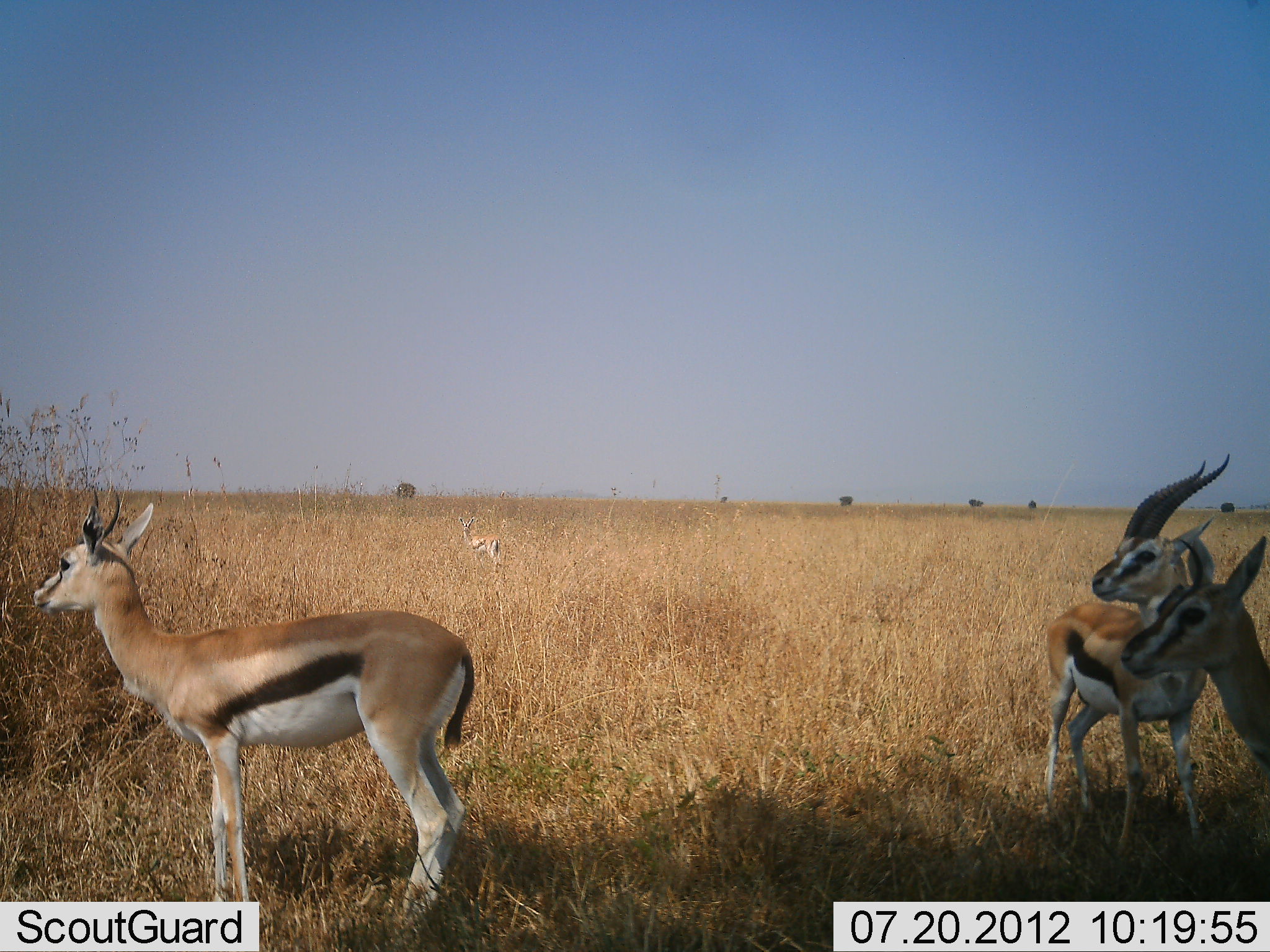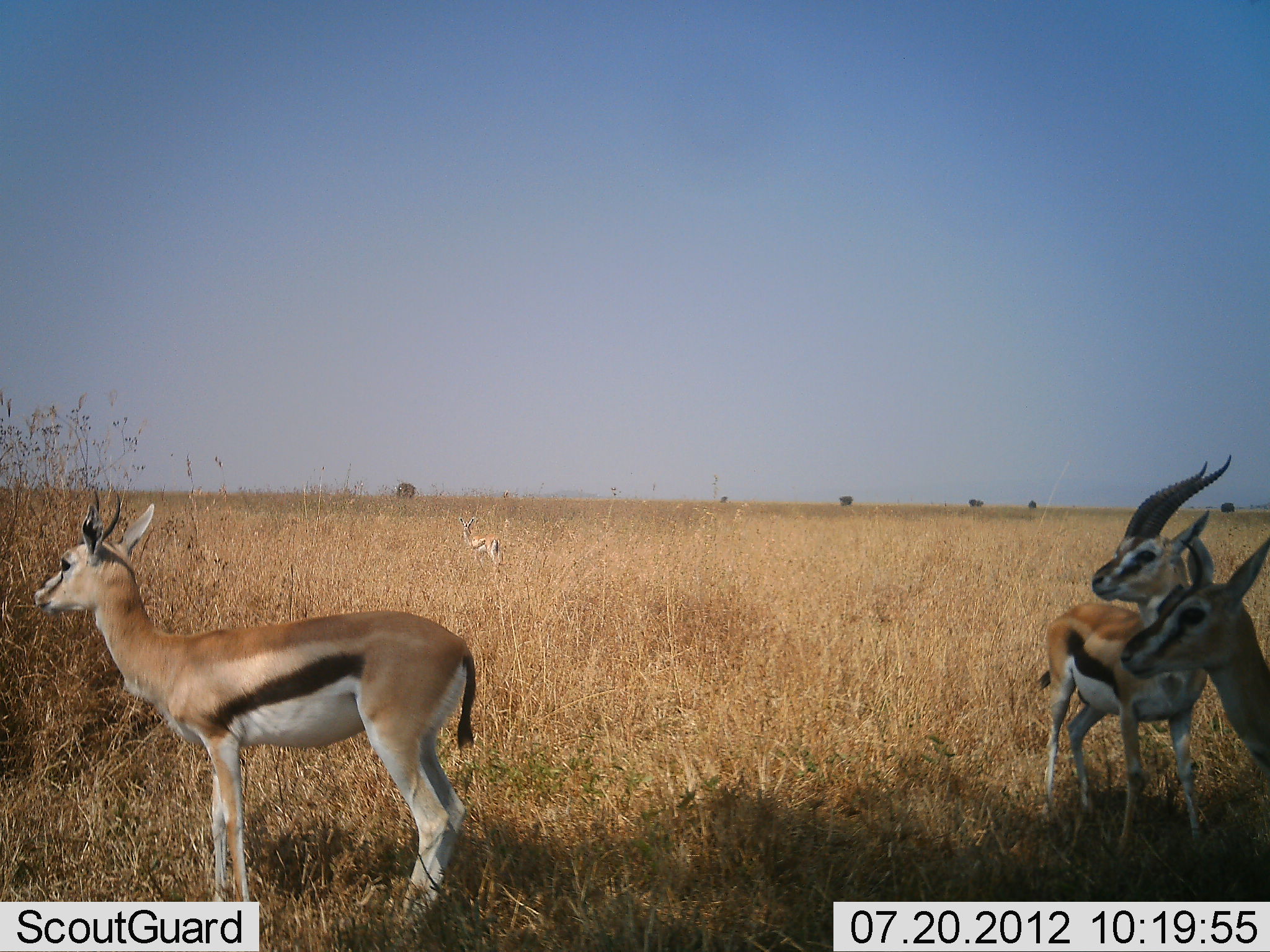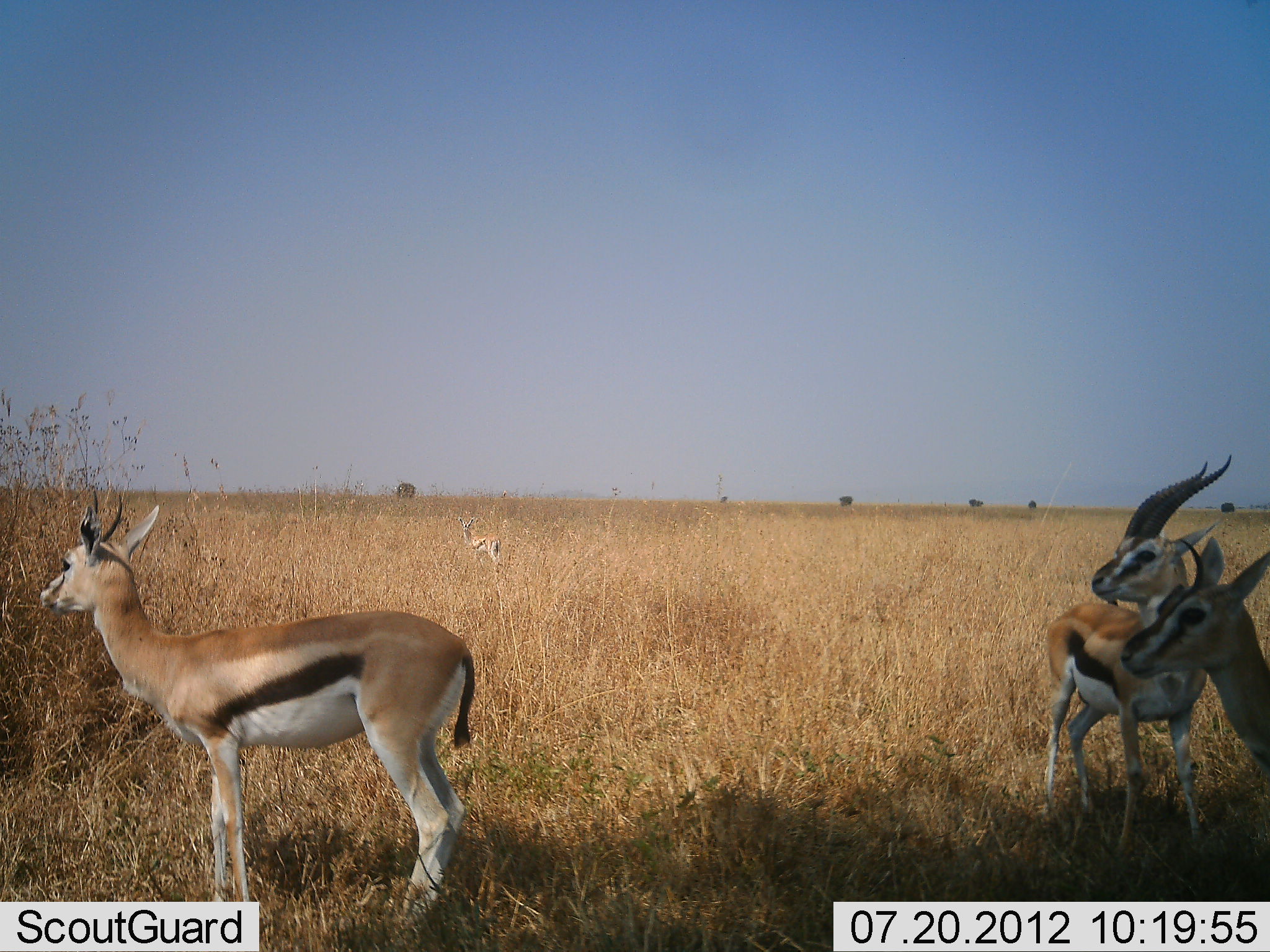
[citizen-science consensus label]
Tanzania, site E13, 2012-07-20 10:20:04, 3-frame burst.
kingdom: Animalia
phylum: Chordata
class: Mammalia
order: Artiodactyla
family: Bovidae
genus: Eudorcas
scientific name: Eudorcas thomsonii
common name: thomson's gazelle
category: gazellethomsons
Gazellethomsons (thomson's gazelle) (Eudorcas thomsonii), count 4. Behavior (volunteer vote fractions): standing 100%, resting 0%, moving 0%, interacting 0%. Young present (vote fraction): 0%. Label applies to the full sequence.